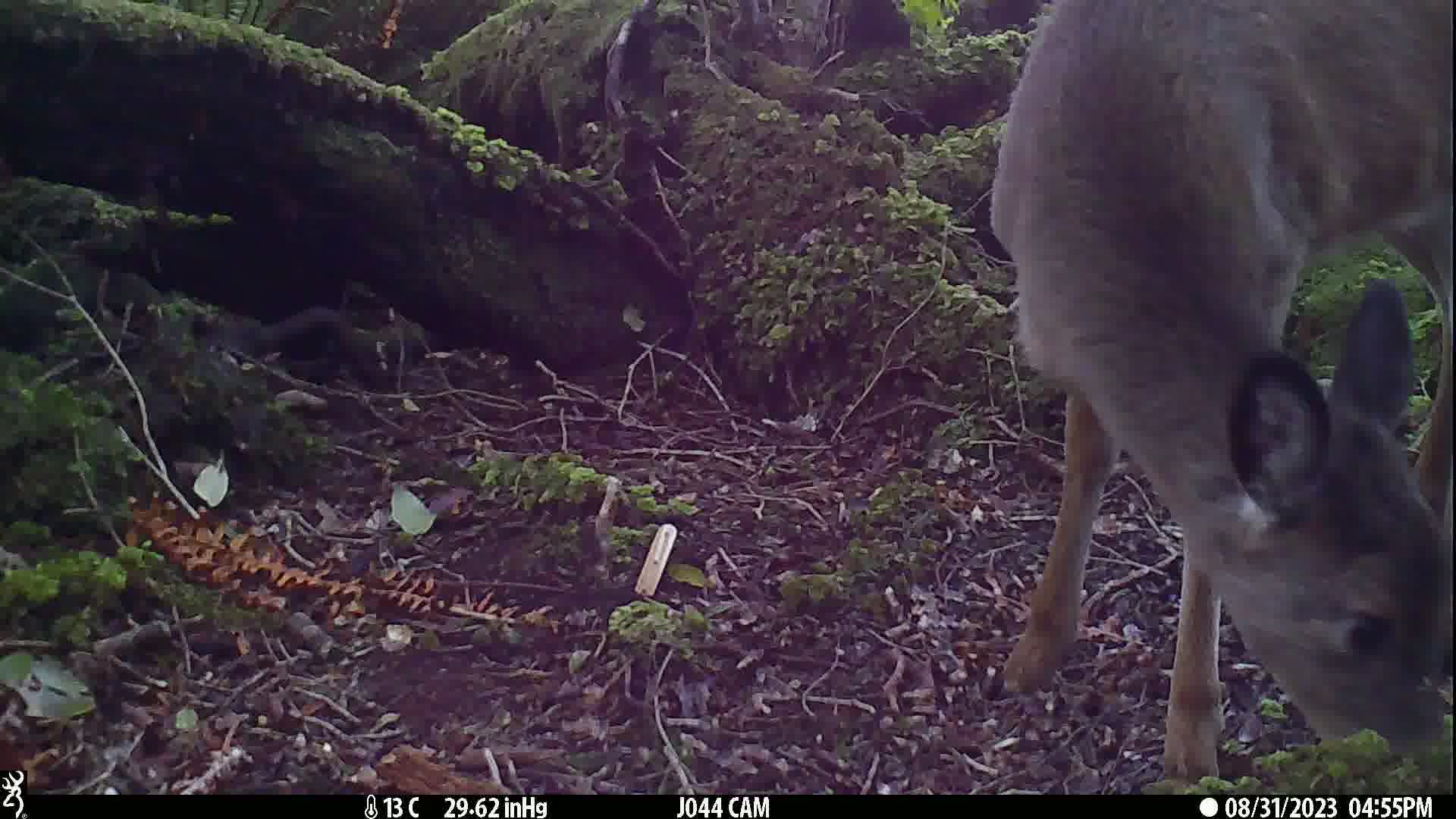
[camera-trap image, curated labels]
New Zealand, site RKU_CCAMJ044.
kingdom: Animalia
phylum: Chordata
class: Mammalia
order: Artiodactyla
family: Cervidae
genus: Odocoileus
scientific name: Odocoileus virginianus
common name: white-tailed deer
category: white tailed deer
White tailed deer (white-tailed deer) (Odocoileus virginianus).